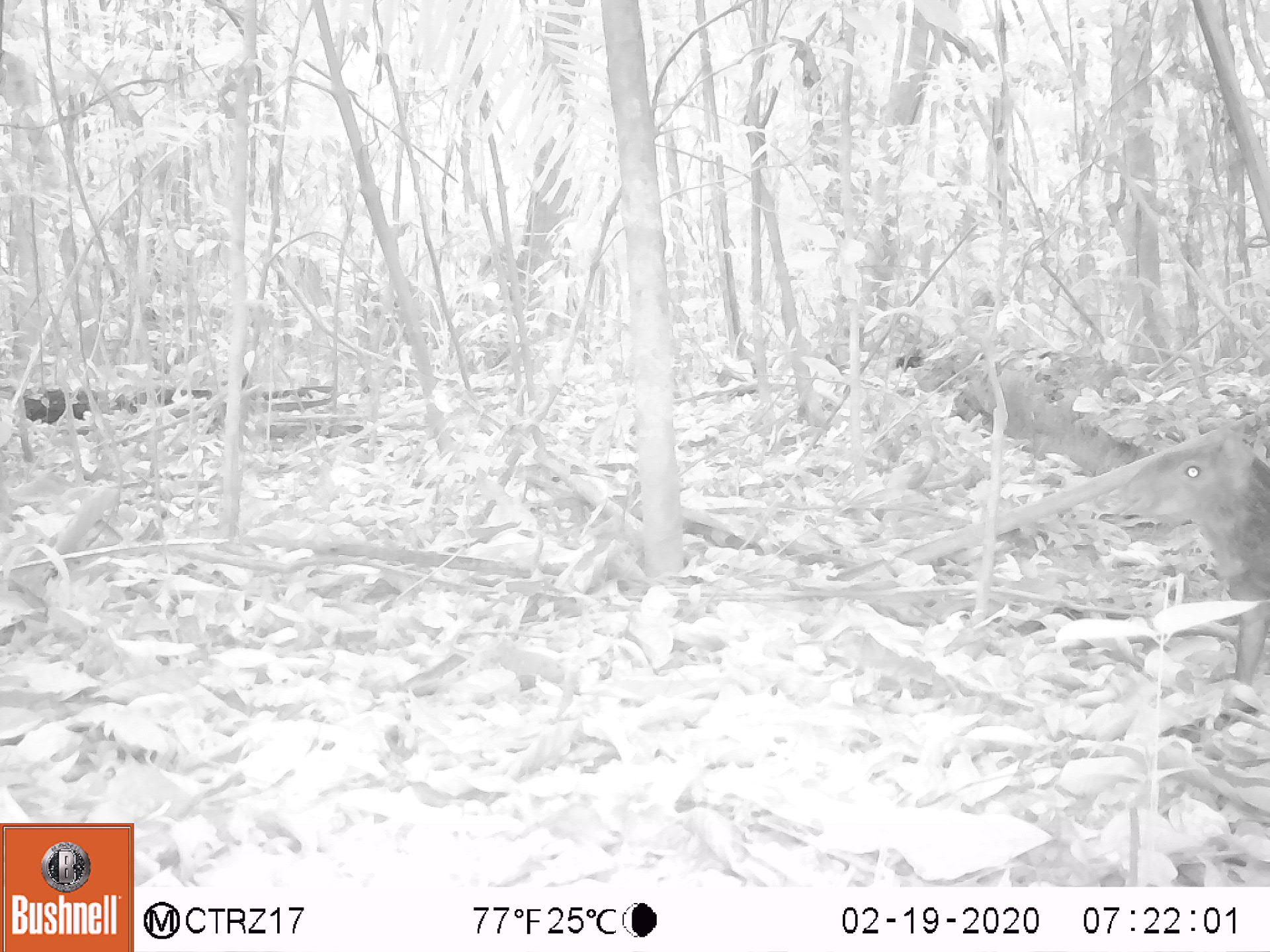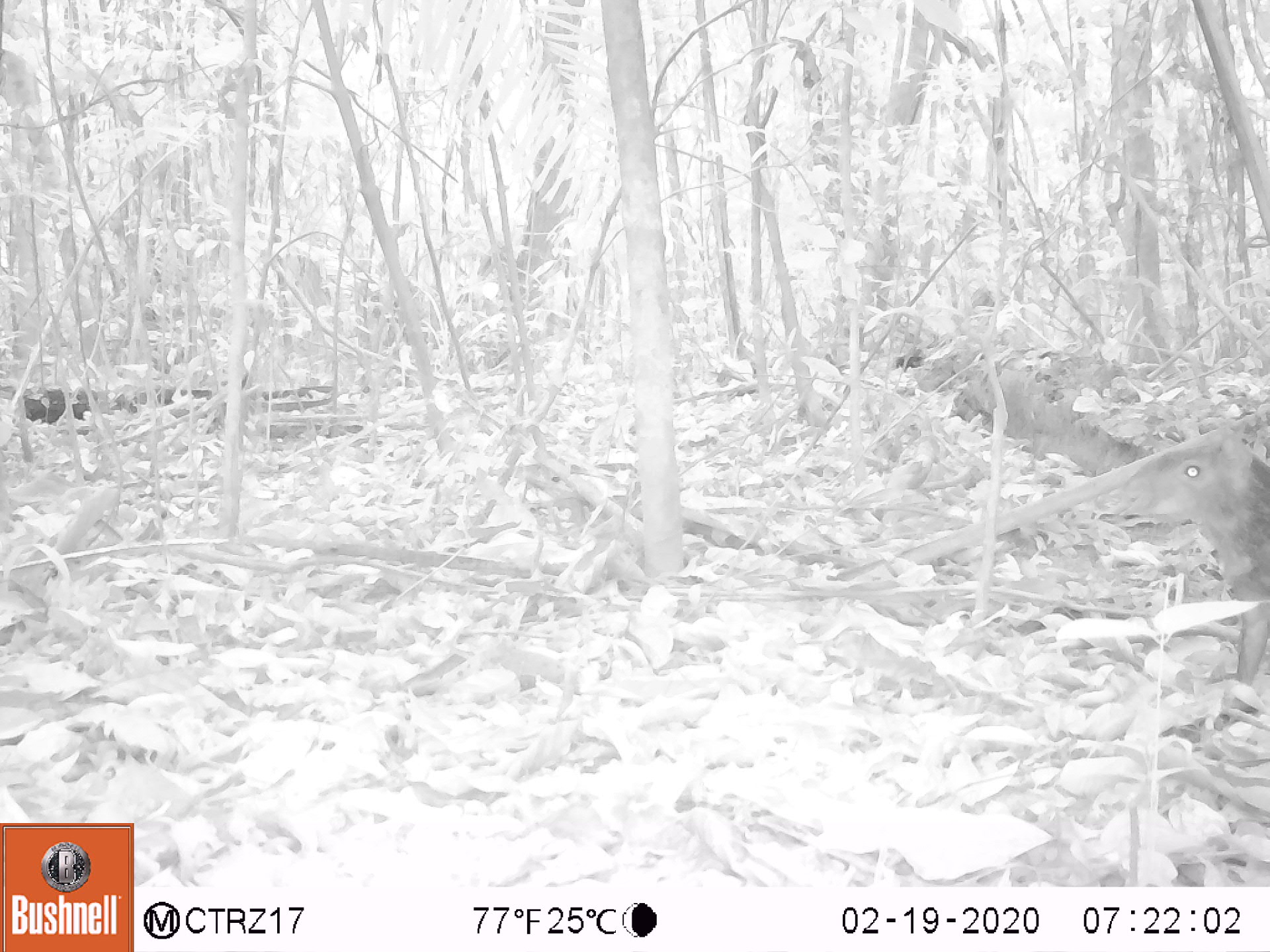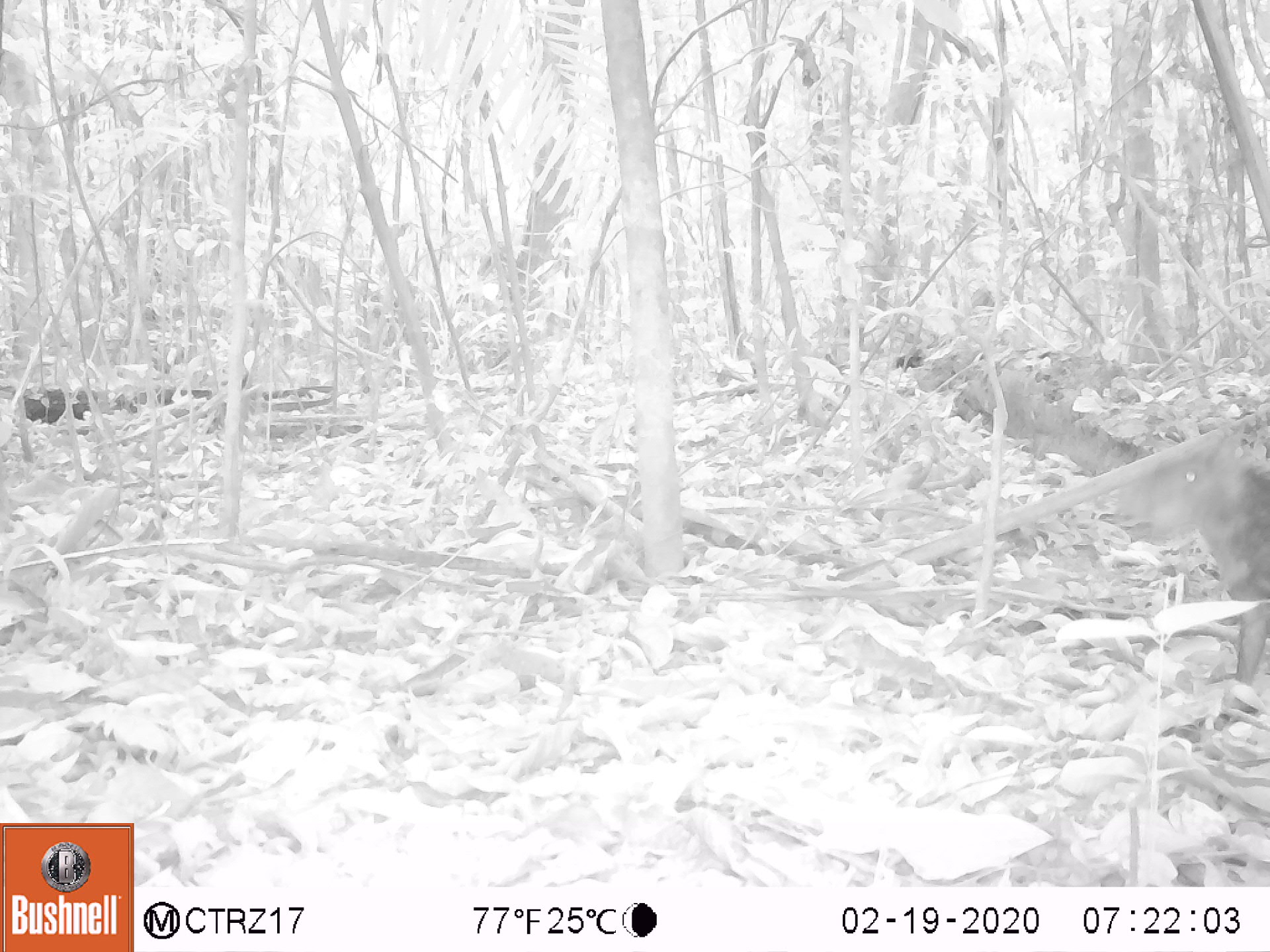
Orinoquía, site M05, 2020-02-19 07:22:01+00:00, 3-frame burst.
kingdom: Animalia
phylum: Chordata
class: Mammalia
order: Rodentia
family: Dasyproctidae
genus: Dasyprocta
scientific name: Dasyprocta fuliginosa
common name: black agouti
Black agouti (Dasyprocta fuliginosa).